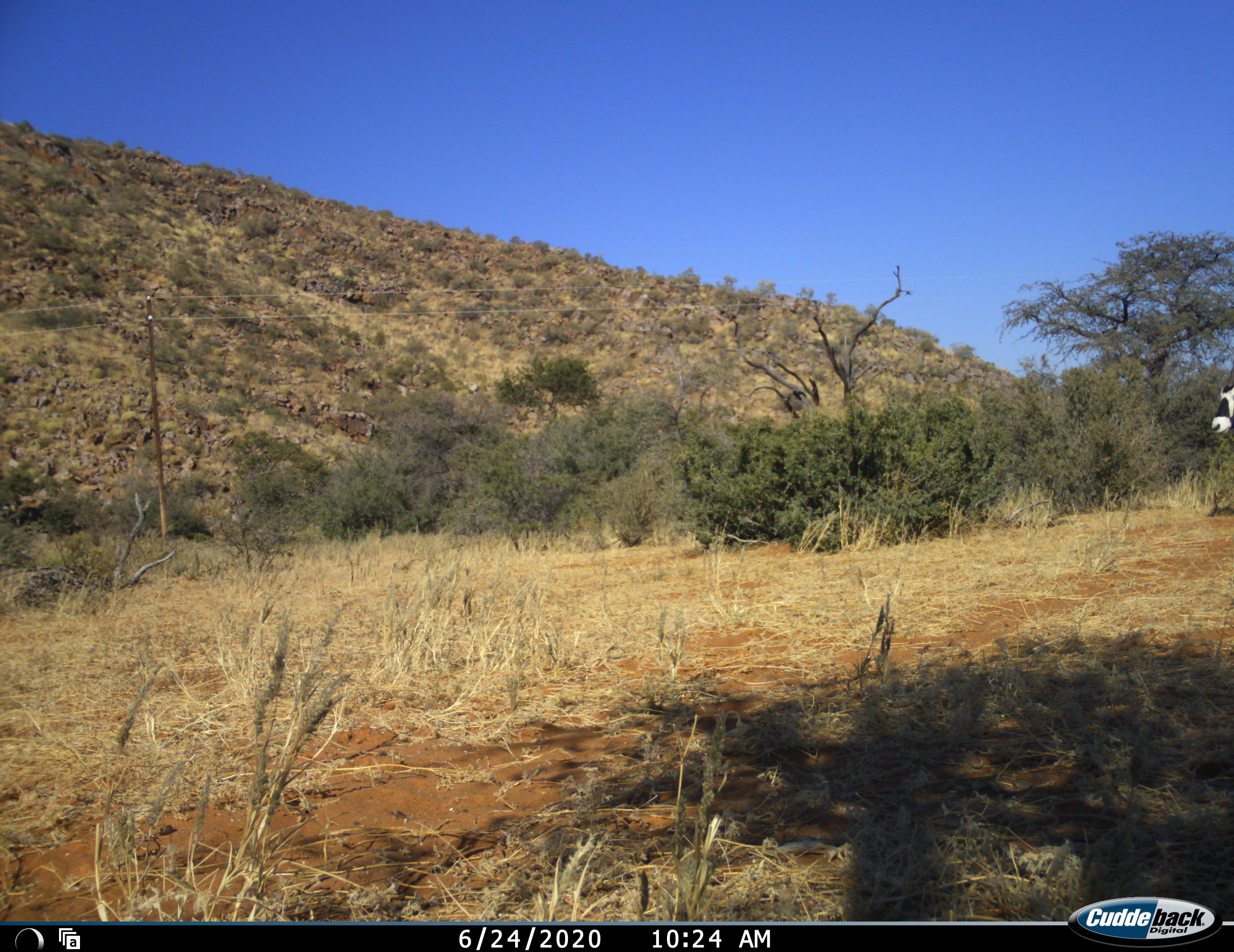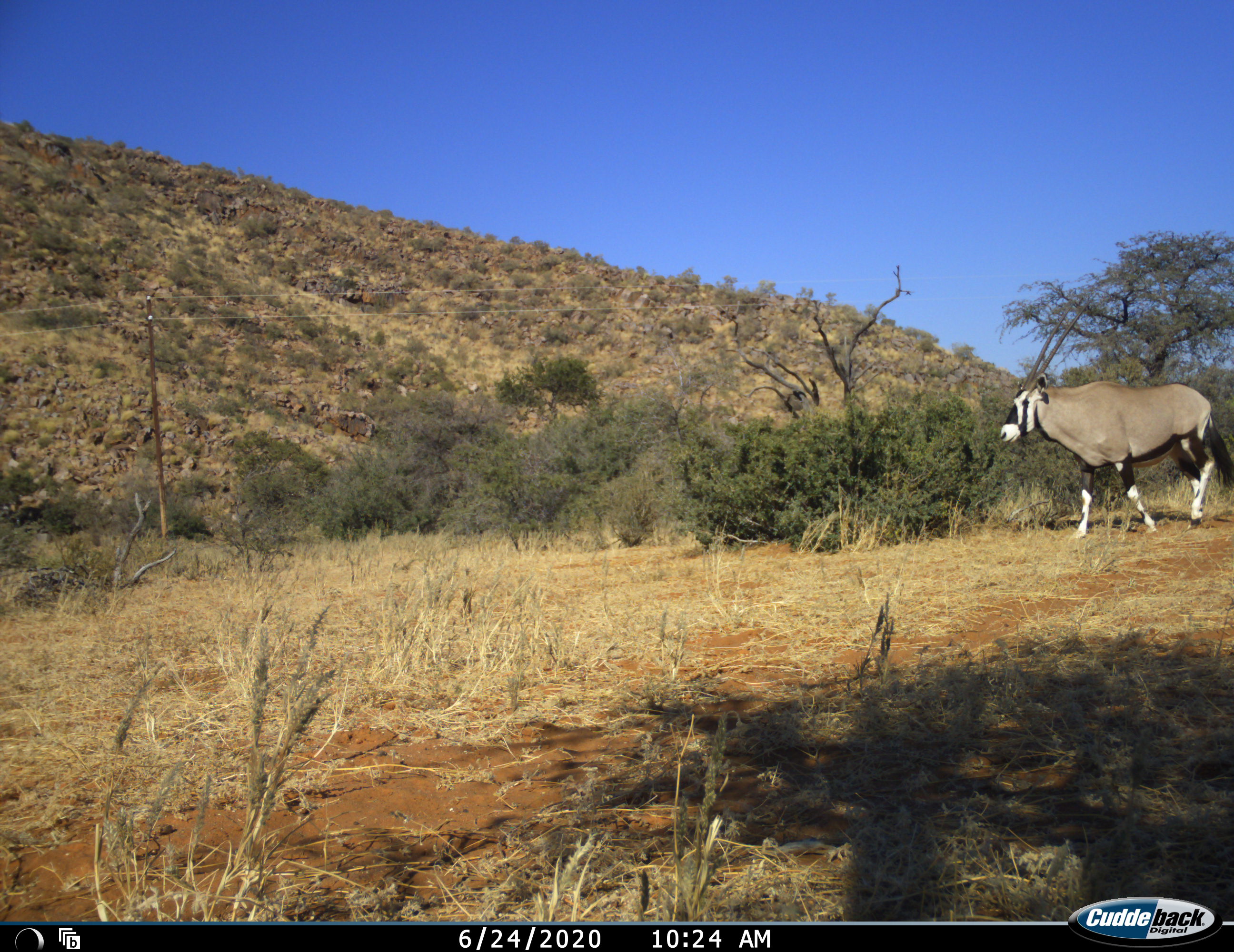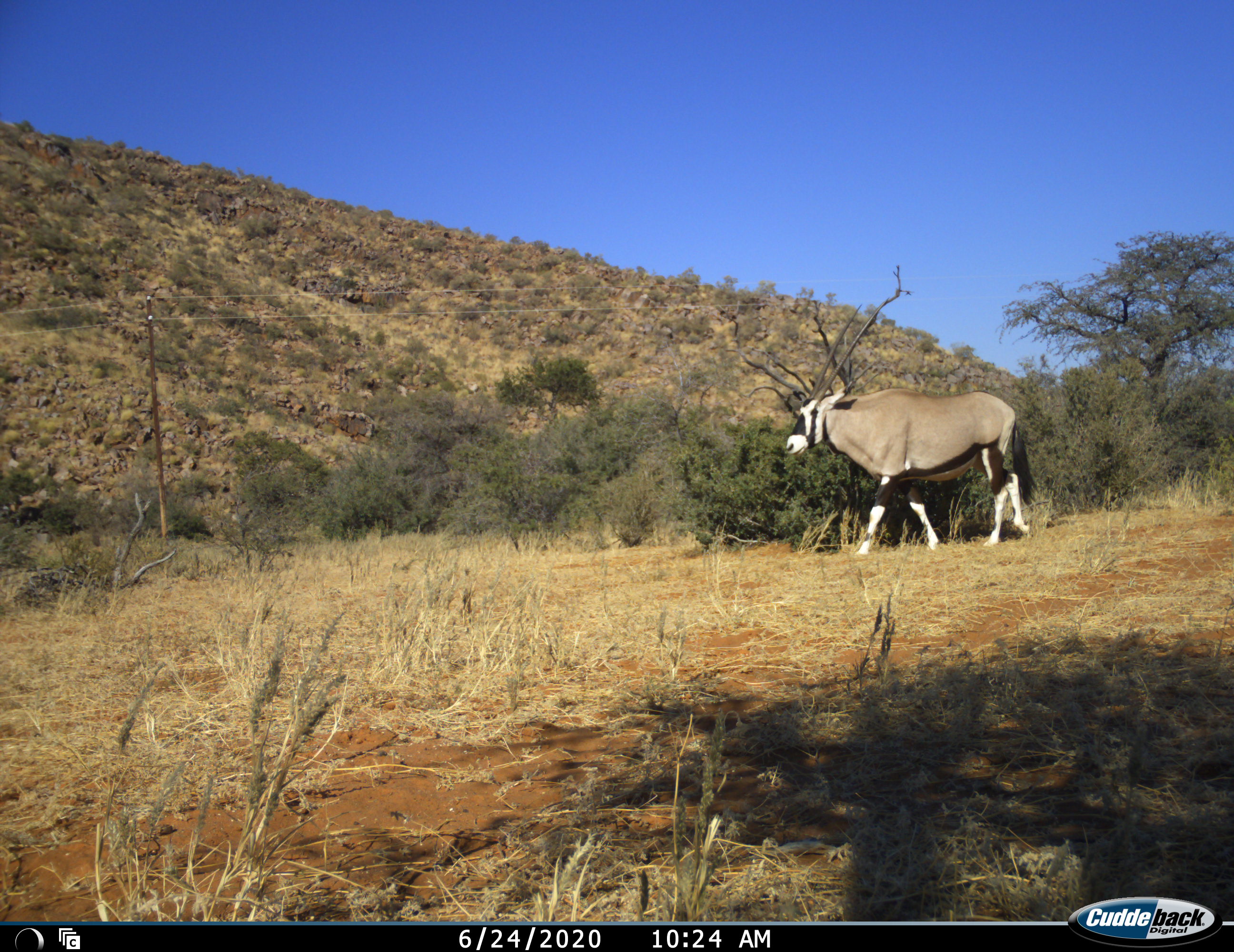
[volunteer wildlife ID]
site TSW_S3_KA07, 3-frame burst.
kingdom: Animalia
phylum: Chordata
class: Mammalia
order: Artiodactyla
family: Bovidae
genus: Oryx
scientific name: Oryx gazella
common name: gemsbok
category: oryx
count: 1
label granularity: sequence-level